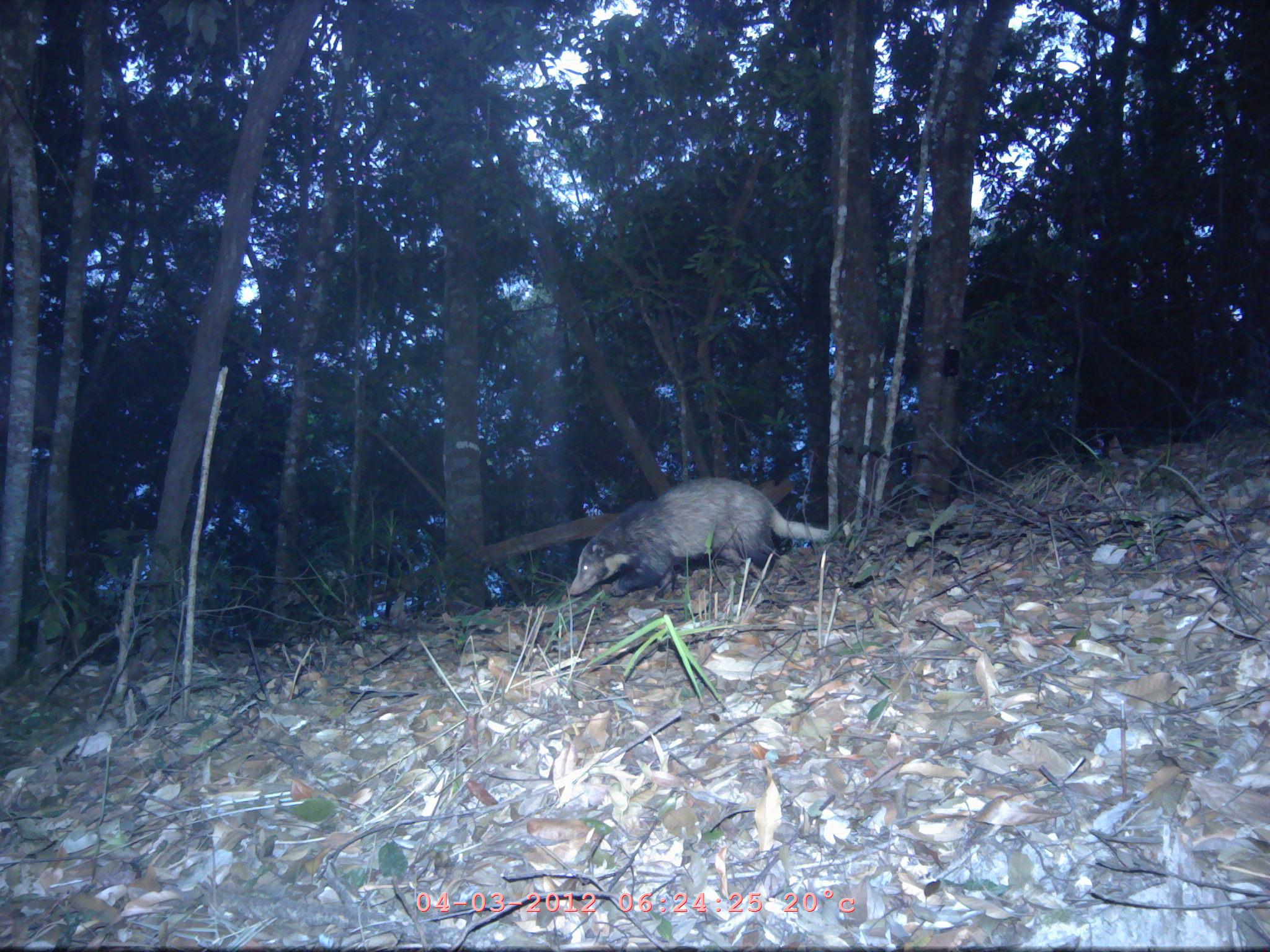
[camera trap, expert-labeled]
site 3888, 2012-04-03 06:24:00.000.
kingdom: Animalia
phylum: Chordata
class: Mammalia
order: Carnivora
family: Mustelidae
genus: Arctonyx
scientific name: Arctonyx collaris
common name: greater hog badger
Arctonyx collaris (greater hog badger), count 1.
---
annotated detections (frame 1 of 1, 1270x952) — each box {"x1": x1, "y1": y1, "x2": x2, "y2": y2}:
arctonyx collaris: {"x1": 569, "y1": 476, "x2": 831, "y2": 601}